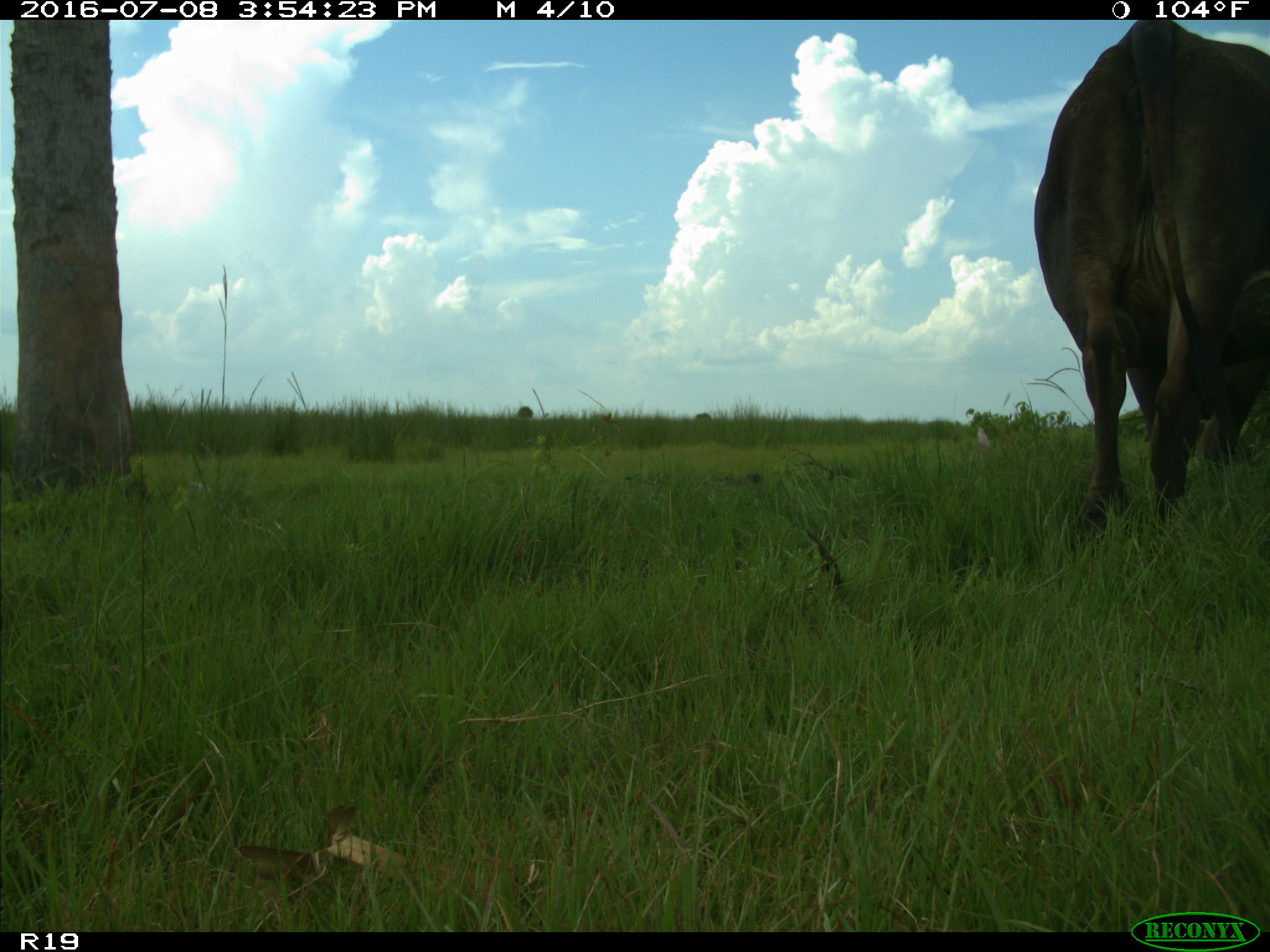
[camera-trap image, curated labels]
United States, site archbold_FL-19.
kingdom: Animalia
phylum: Chordata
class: Mammalia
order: Artiodactyla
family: Bovidae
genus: Bos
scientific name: Bos taurus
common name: domestic cow